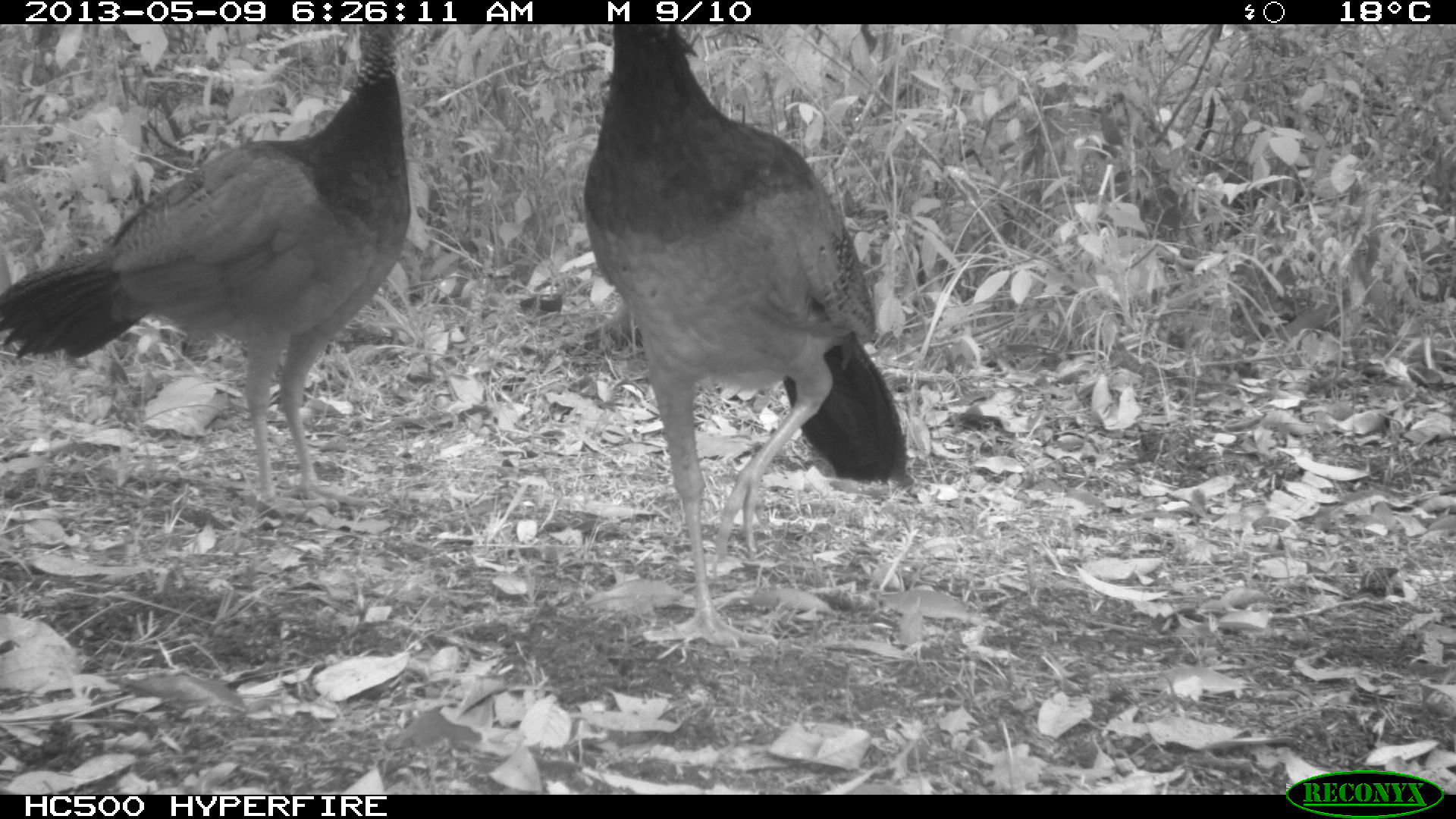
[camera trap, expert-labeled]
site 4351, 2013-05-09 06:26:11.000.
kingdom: Animalia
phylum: Chordata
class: Aves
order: Galliformes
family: Cracidae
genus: Crax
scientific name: Crax rubra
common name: great curassow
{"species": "Crax rubra (great curassow)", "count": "3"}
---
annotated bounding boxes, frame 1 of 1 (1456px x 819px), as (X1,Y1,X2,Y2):
crax rubra: (4,19,413,515); (582,16,904,641)